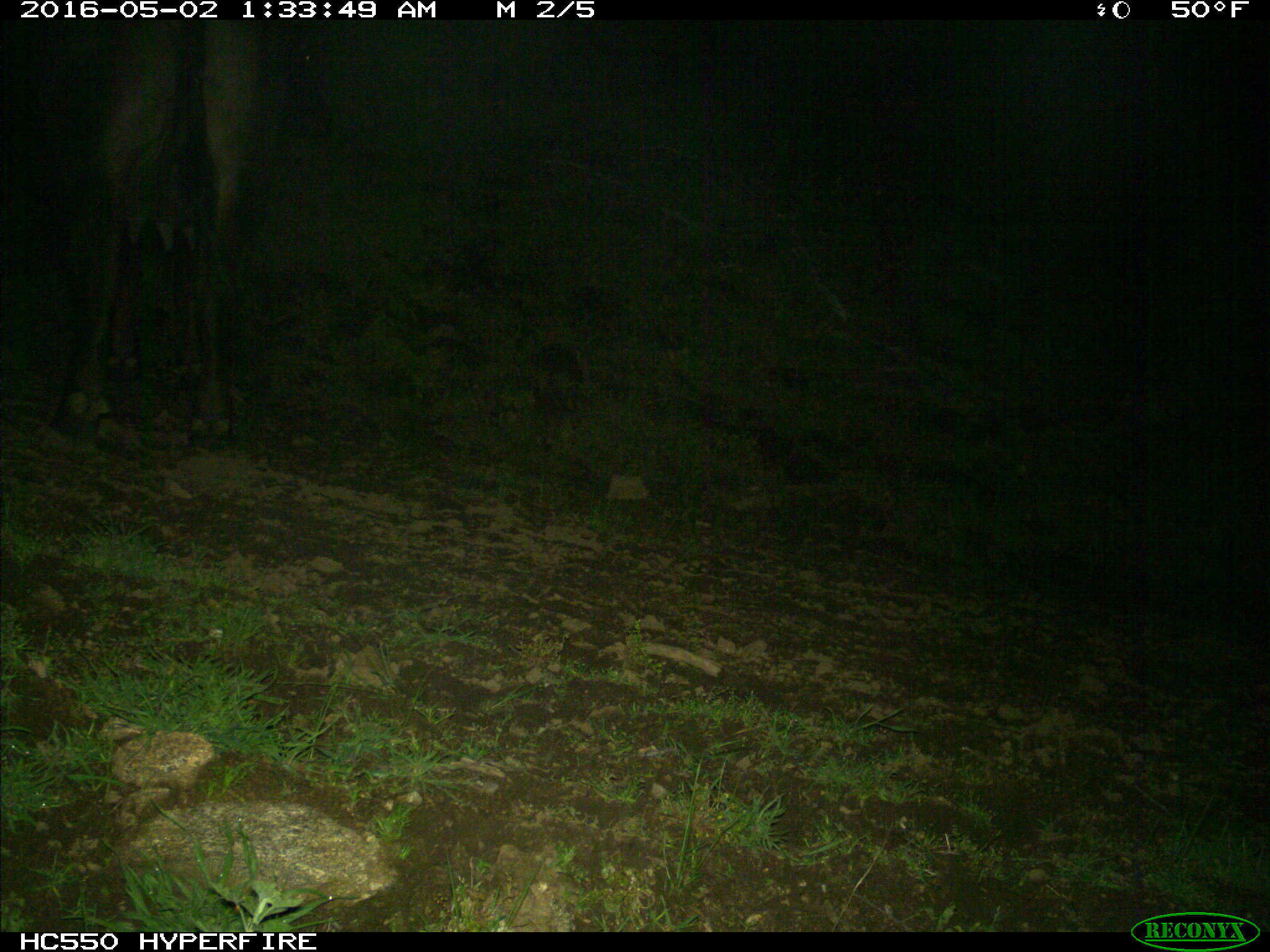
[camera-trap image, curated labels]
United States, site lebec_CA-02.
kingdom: Animalia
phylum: Chordata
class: Mammalia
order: Artiodactyla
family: Bovidae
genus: Bos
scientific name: Bos taurus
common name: domestic cow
Bos taurus (domestic cow).